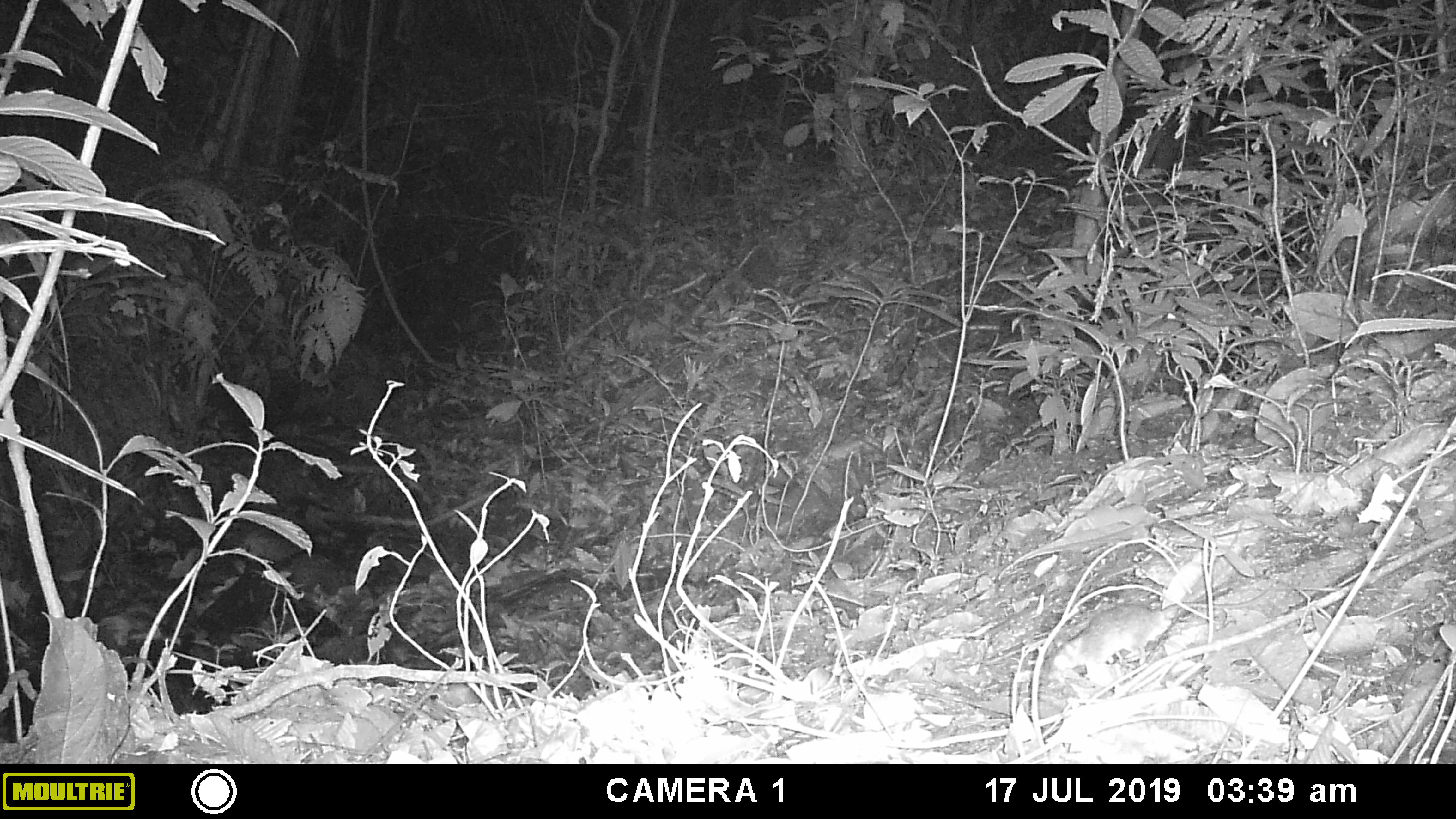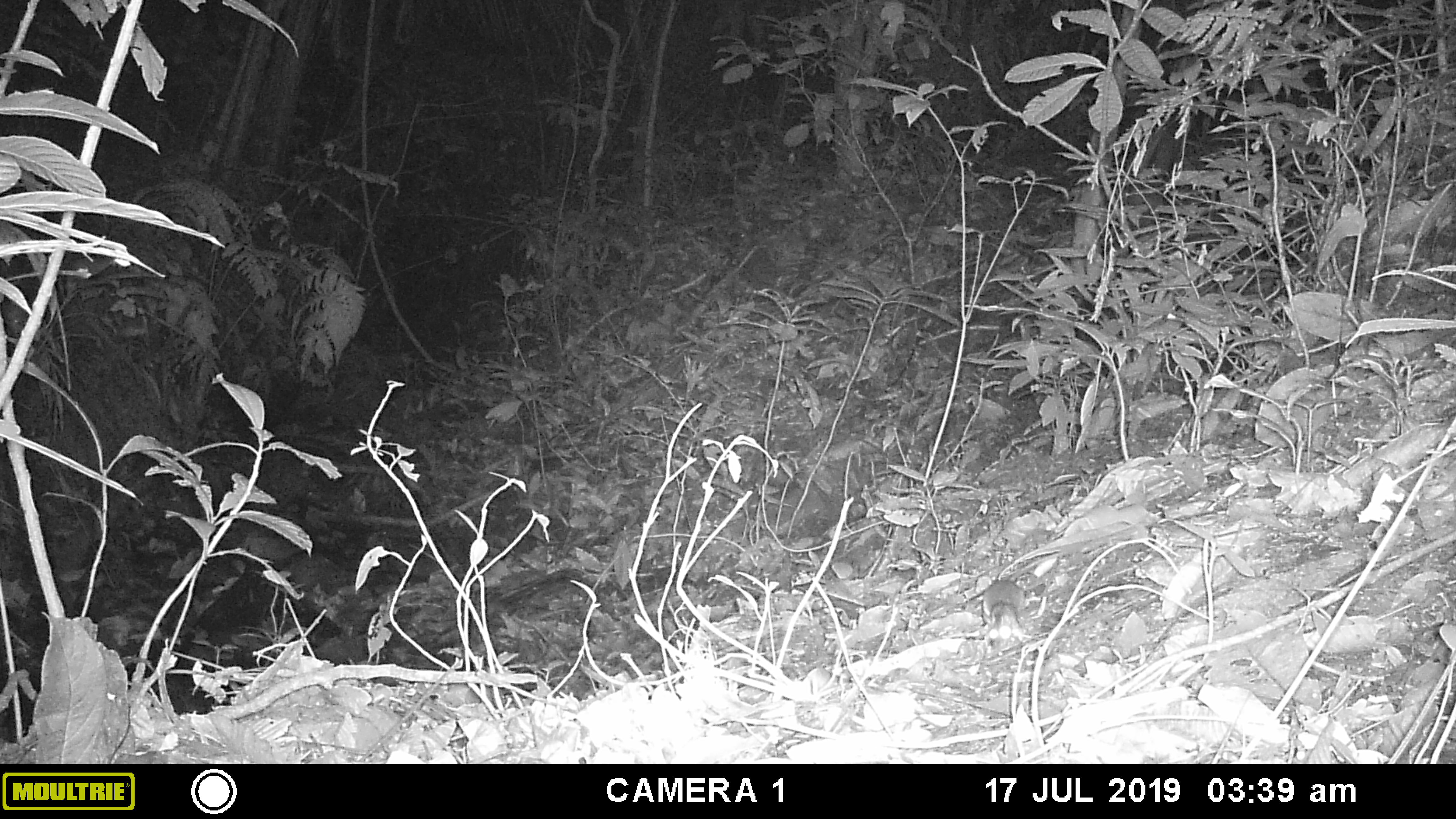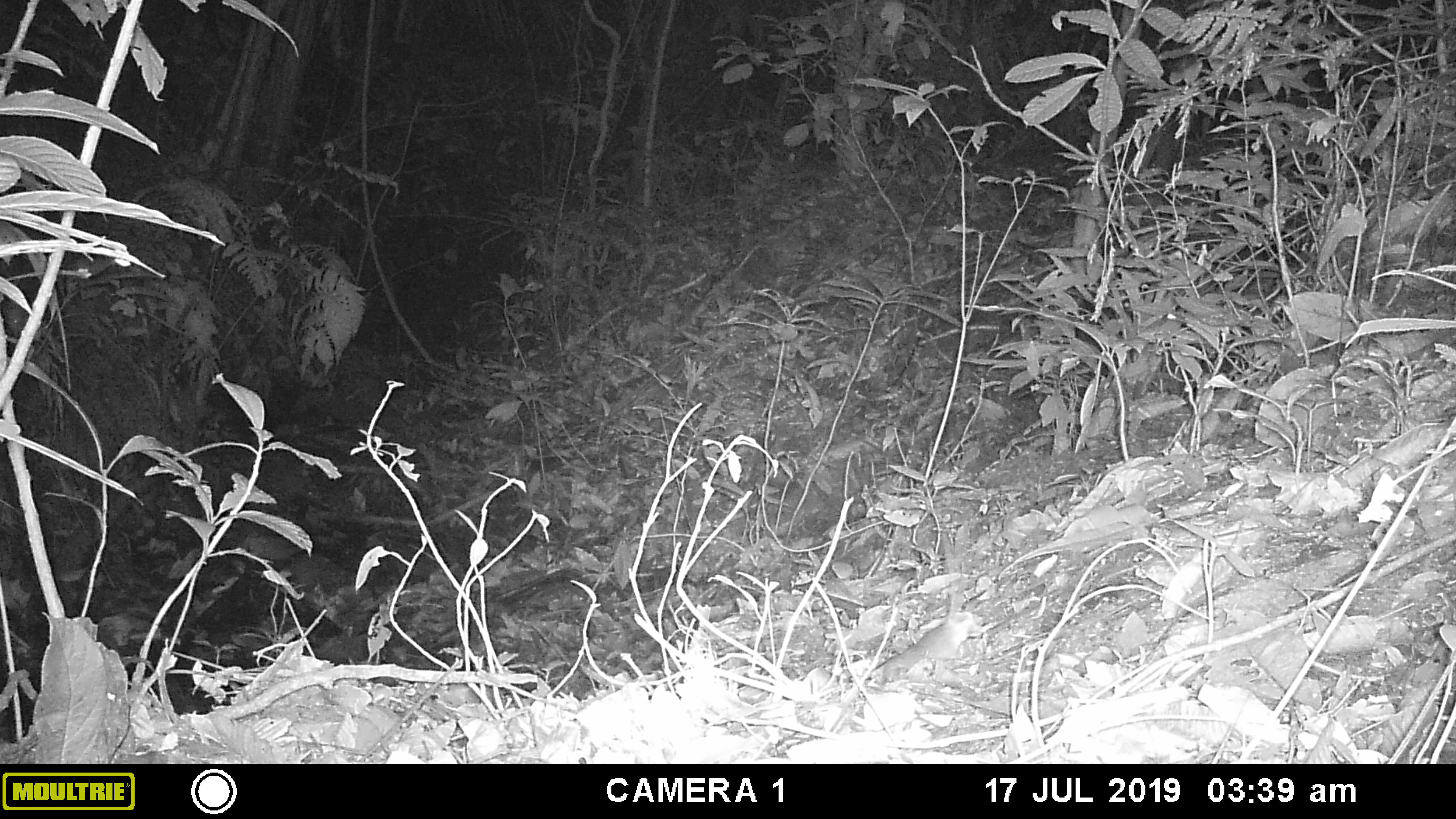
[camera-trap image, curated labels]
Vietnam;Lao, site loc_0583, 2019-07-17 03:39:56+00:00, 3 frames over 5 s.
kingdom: Animalia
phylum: Chordata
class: Mammalia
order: Rodentia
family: Muridae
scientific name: Muridae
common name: old-world mice and rats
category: unidentified murid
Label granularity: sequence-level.